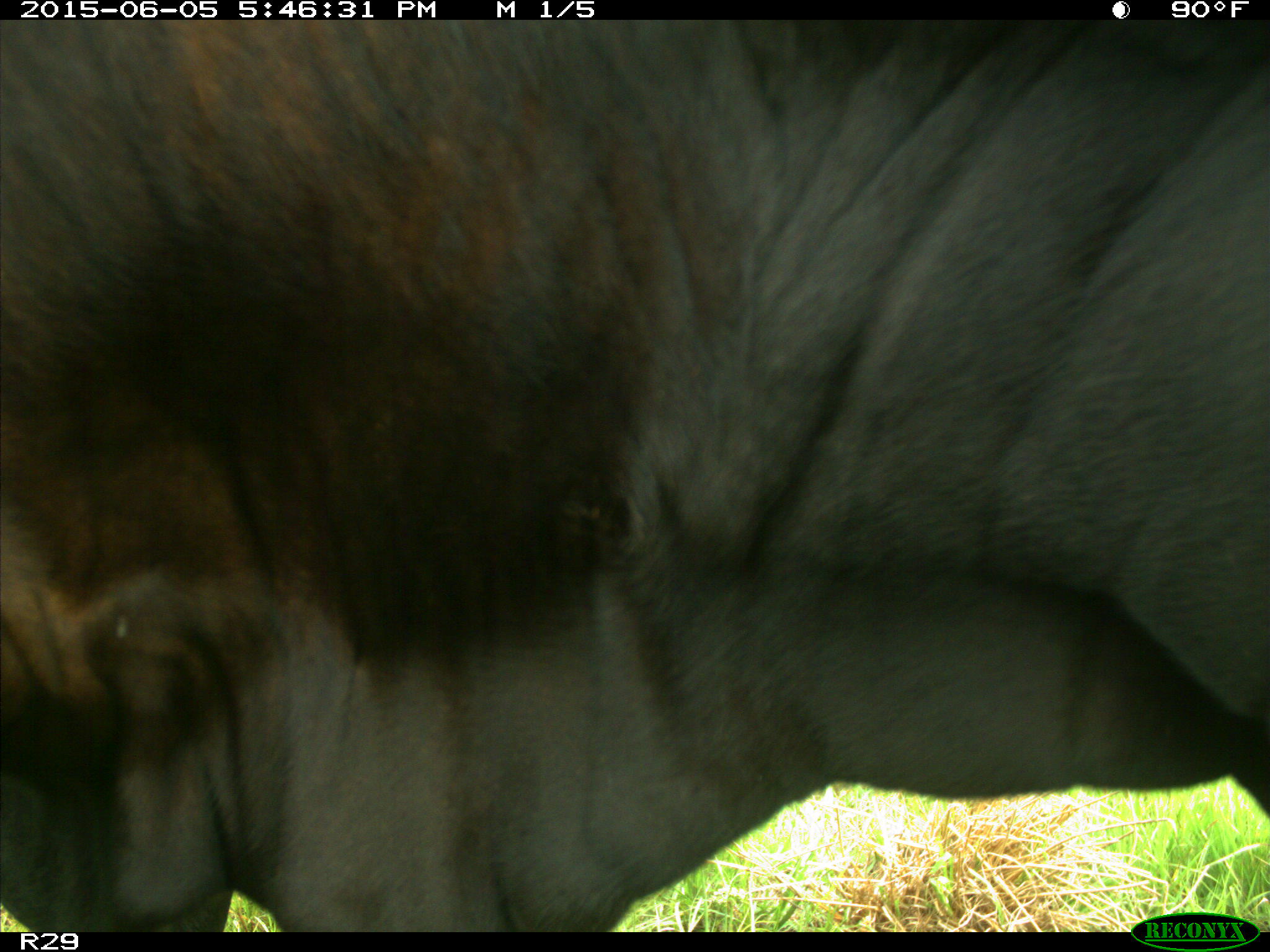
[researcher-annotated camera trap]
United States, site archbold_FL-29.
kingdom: Animalia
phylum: Chordata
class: Mammalia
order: Artiodactyla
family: Bovidae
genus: Bos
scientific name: Bos taurus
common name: domestic cow